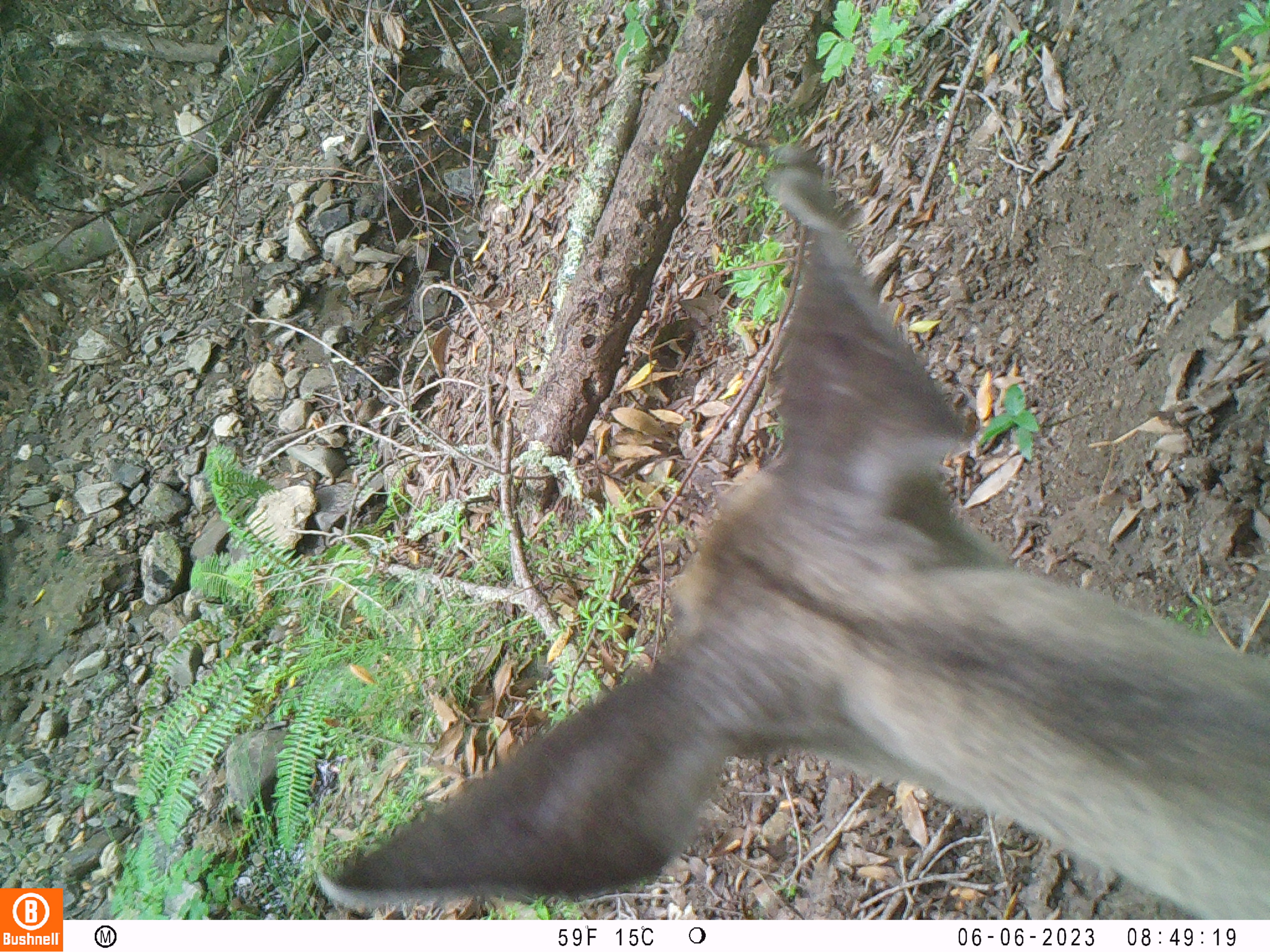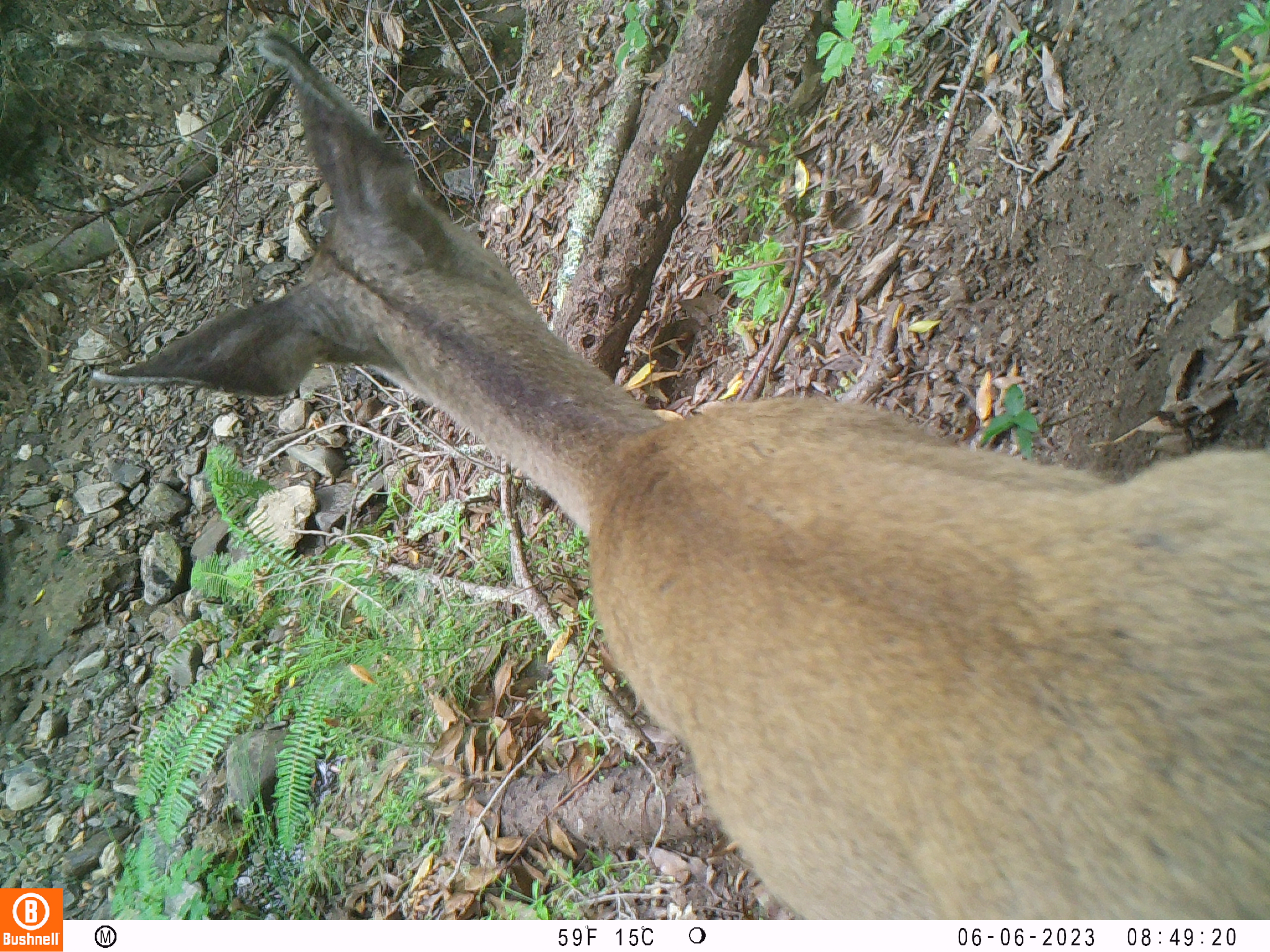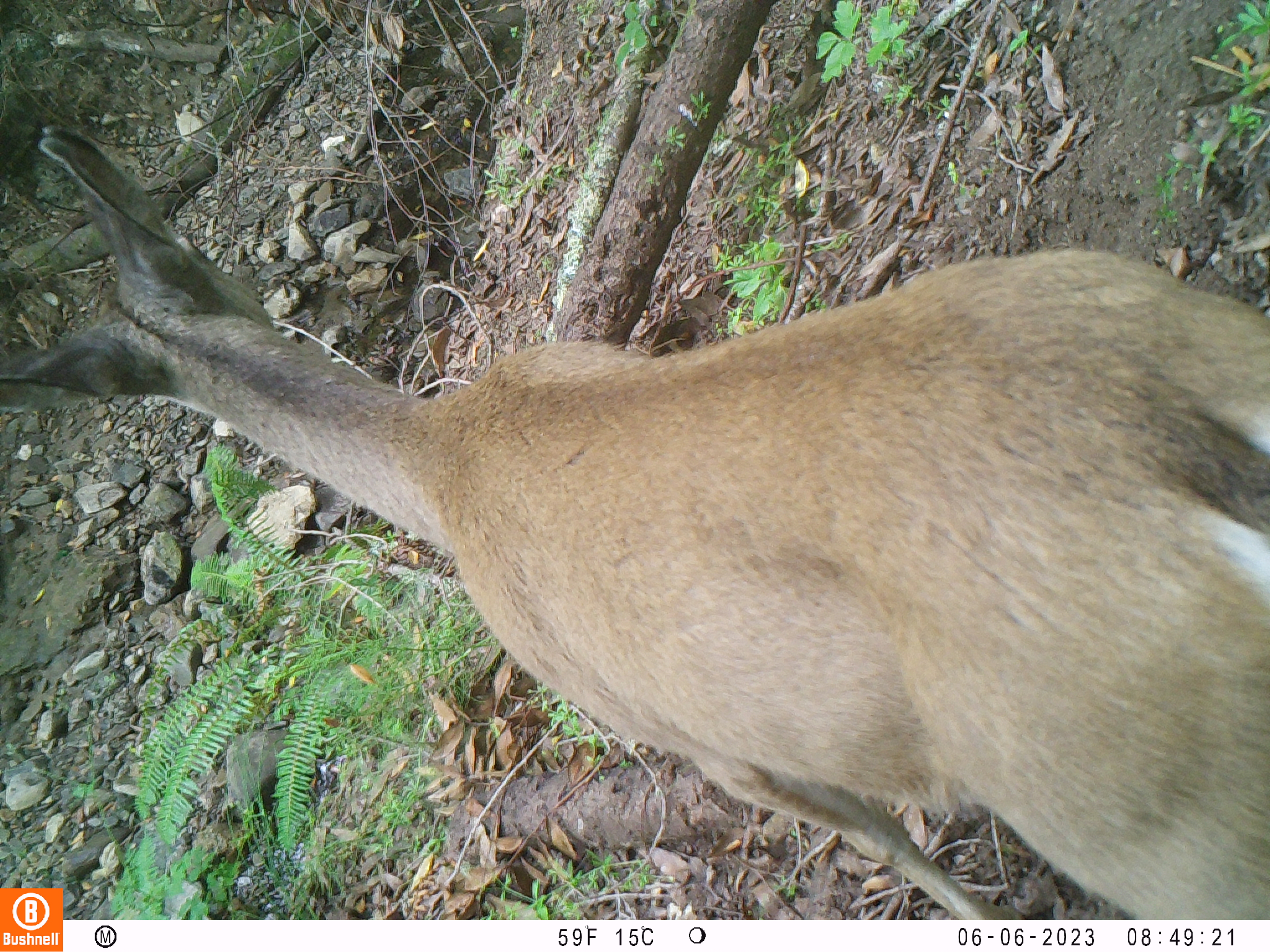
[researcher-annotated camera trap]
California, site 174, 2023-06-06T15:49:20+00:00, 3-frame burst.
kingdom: Animalia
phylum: Chordata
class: Mammalia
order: Artiodactyla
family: Cervidae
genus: Odocoileus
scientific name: Odocoileus hemionus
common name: mule deer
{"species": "mule deer (Odocoileus hemionus)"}